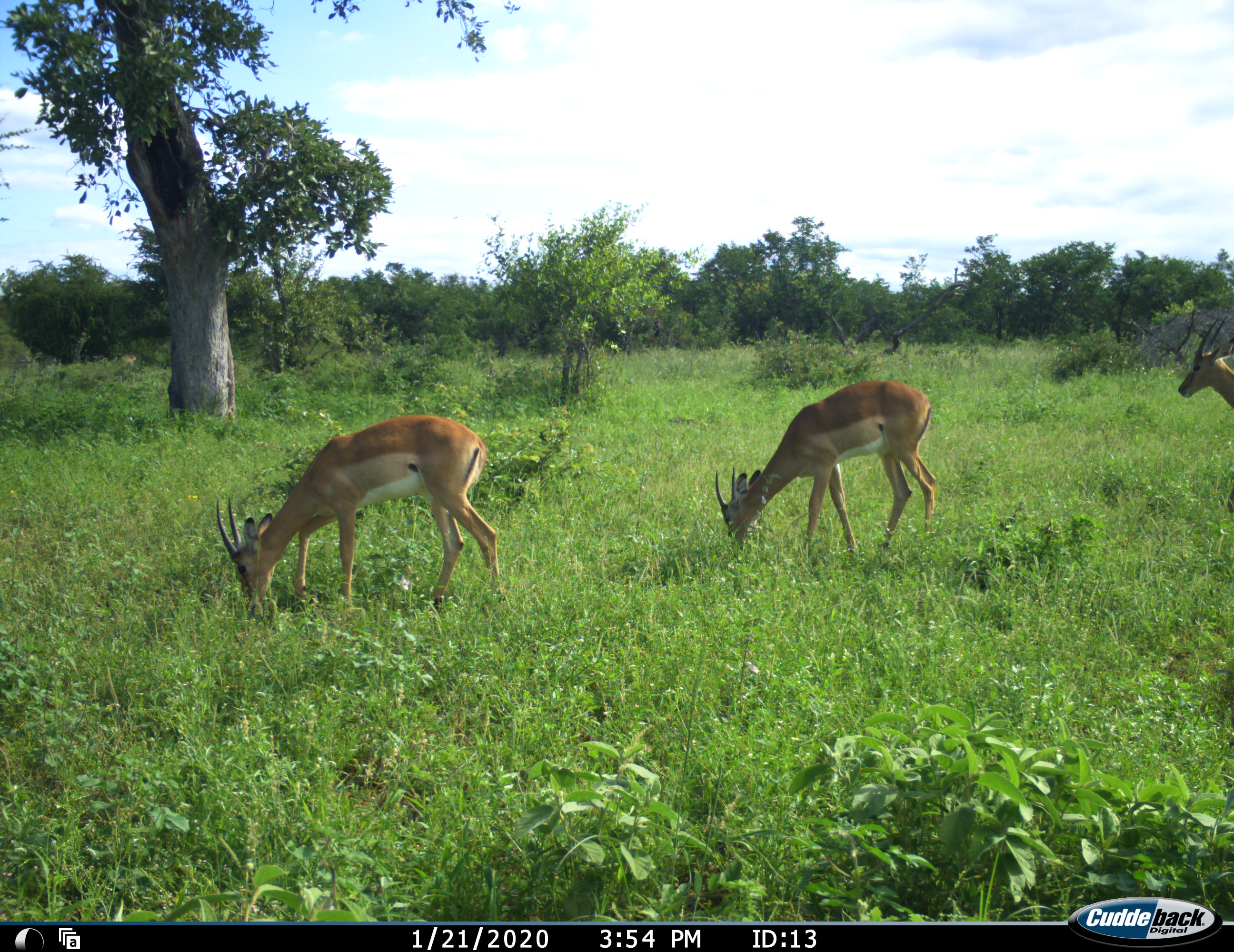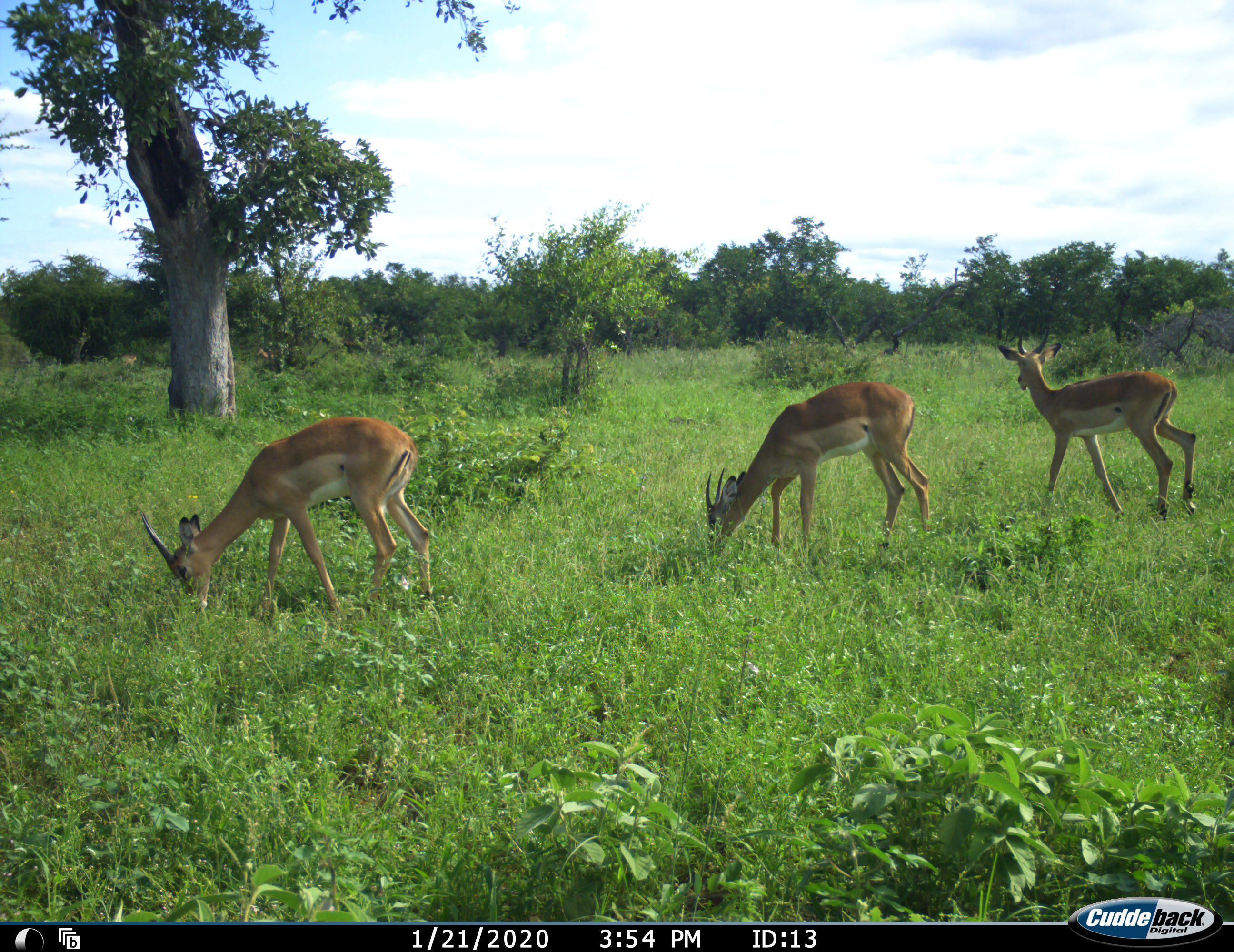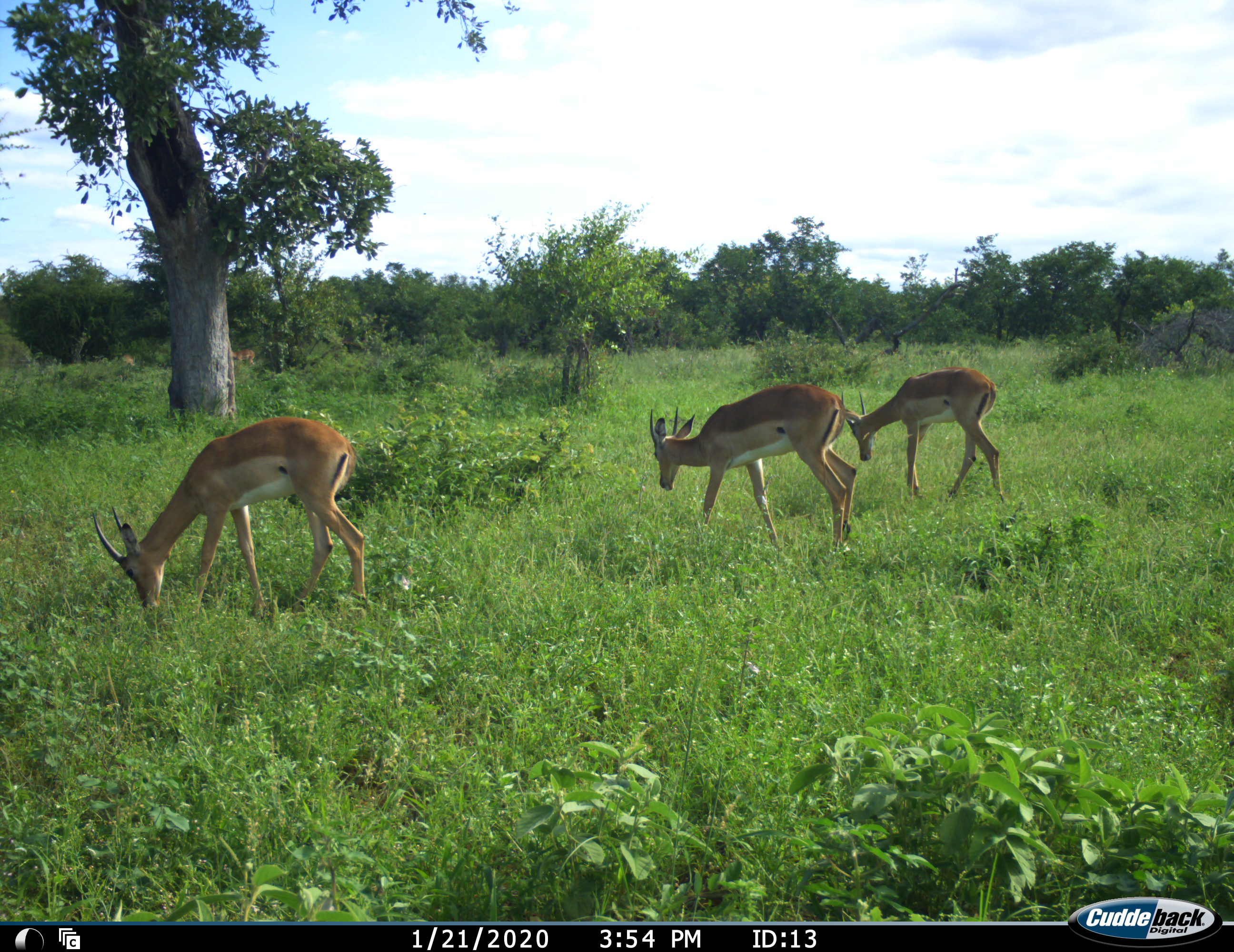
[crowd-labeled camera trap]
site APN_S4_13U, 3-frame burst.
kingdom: Animalia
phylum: Chordata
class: Mammalia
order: Artiodactyla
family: Bovidae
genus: Aepyceros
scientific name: Aepyceros melampus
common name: impala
Impala (Aepyceros melampus), count 3. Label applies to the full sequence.